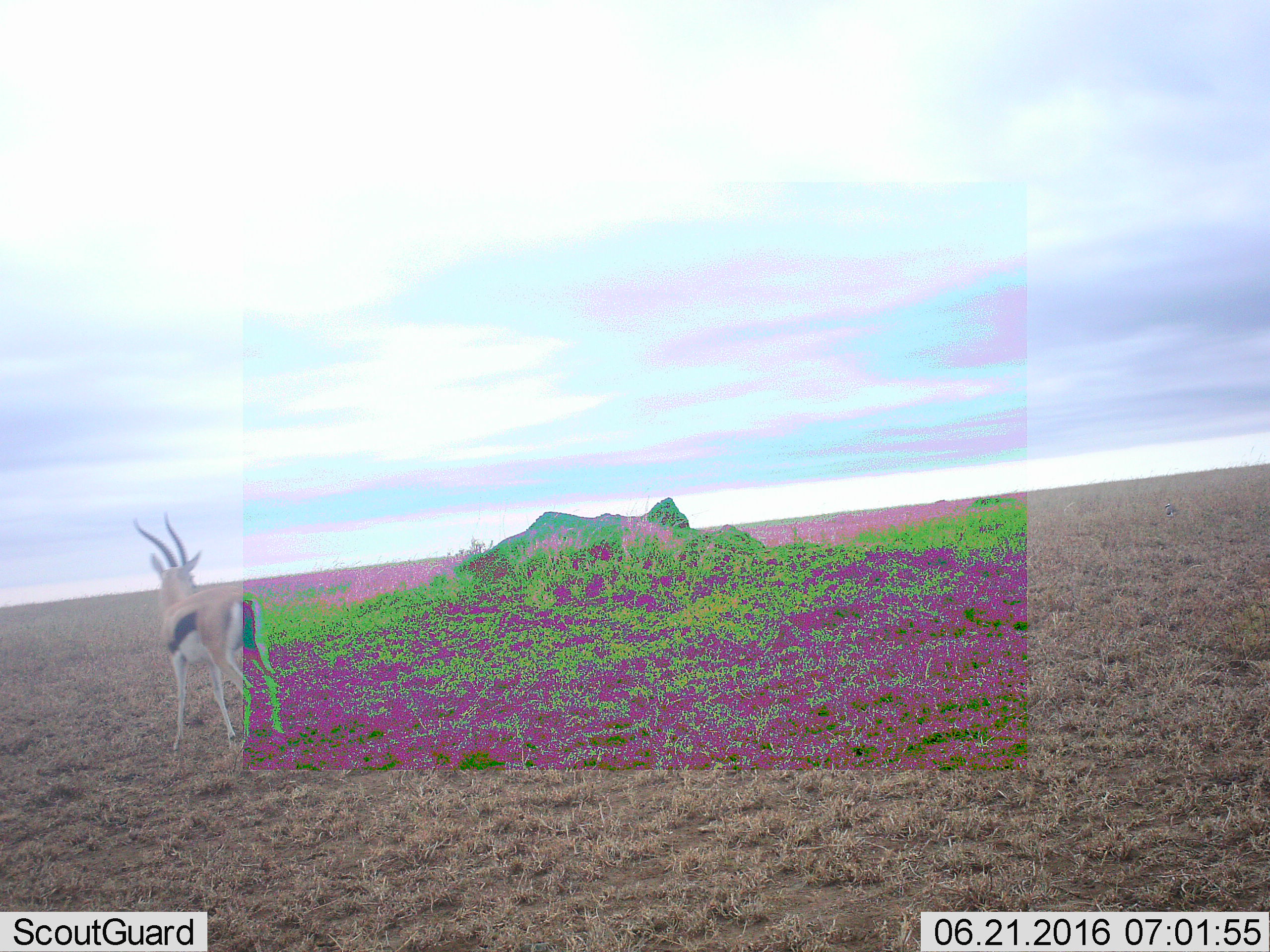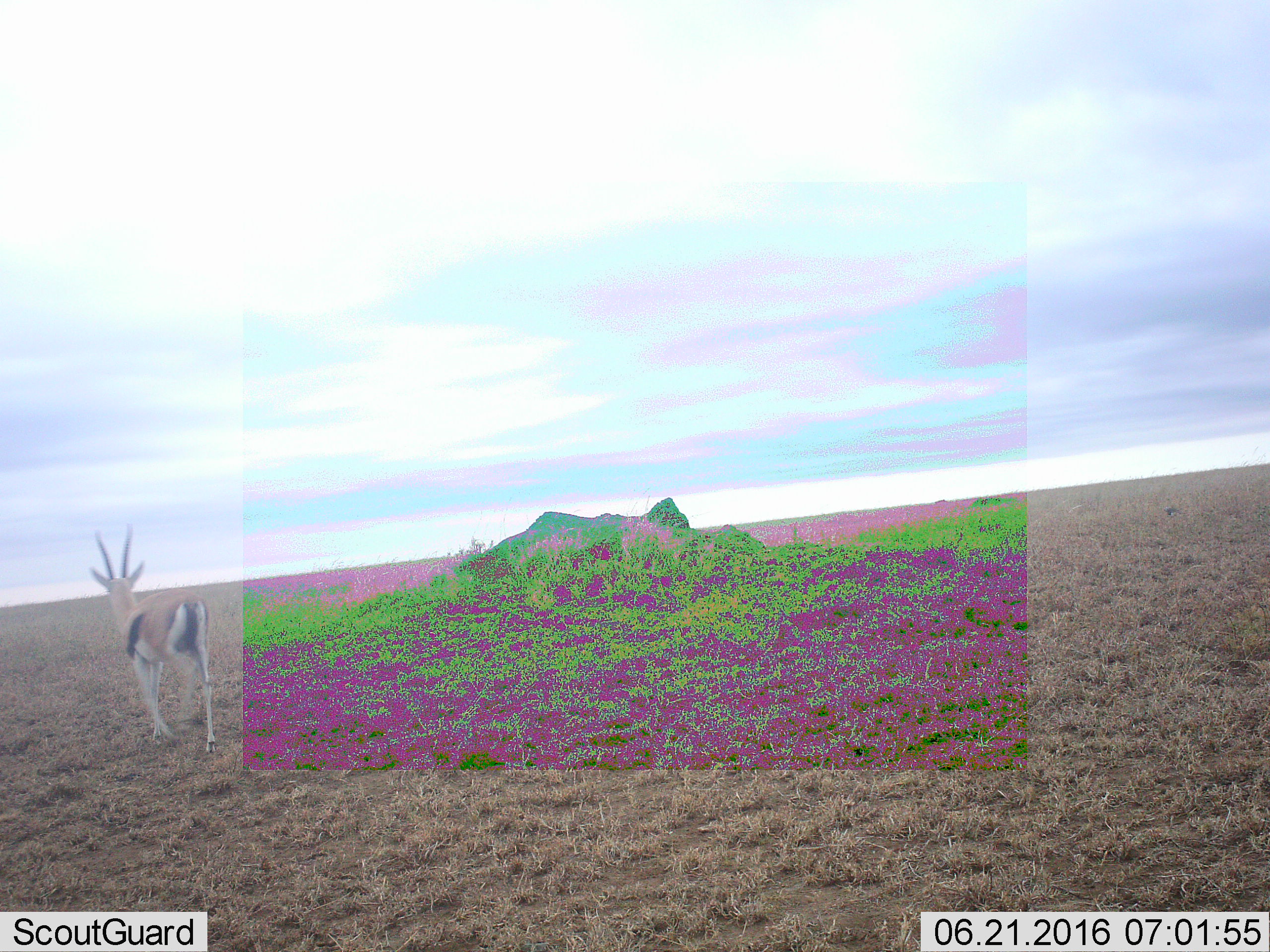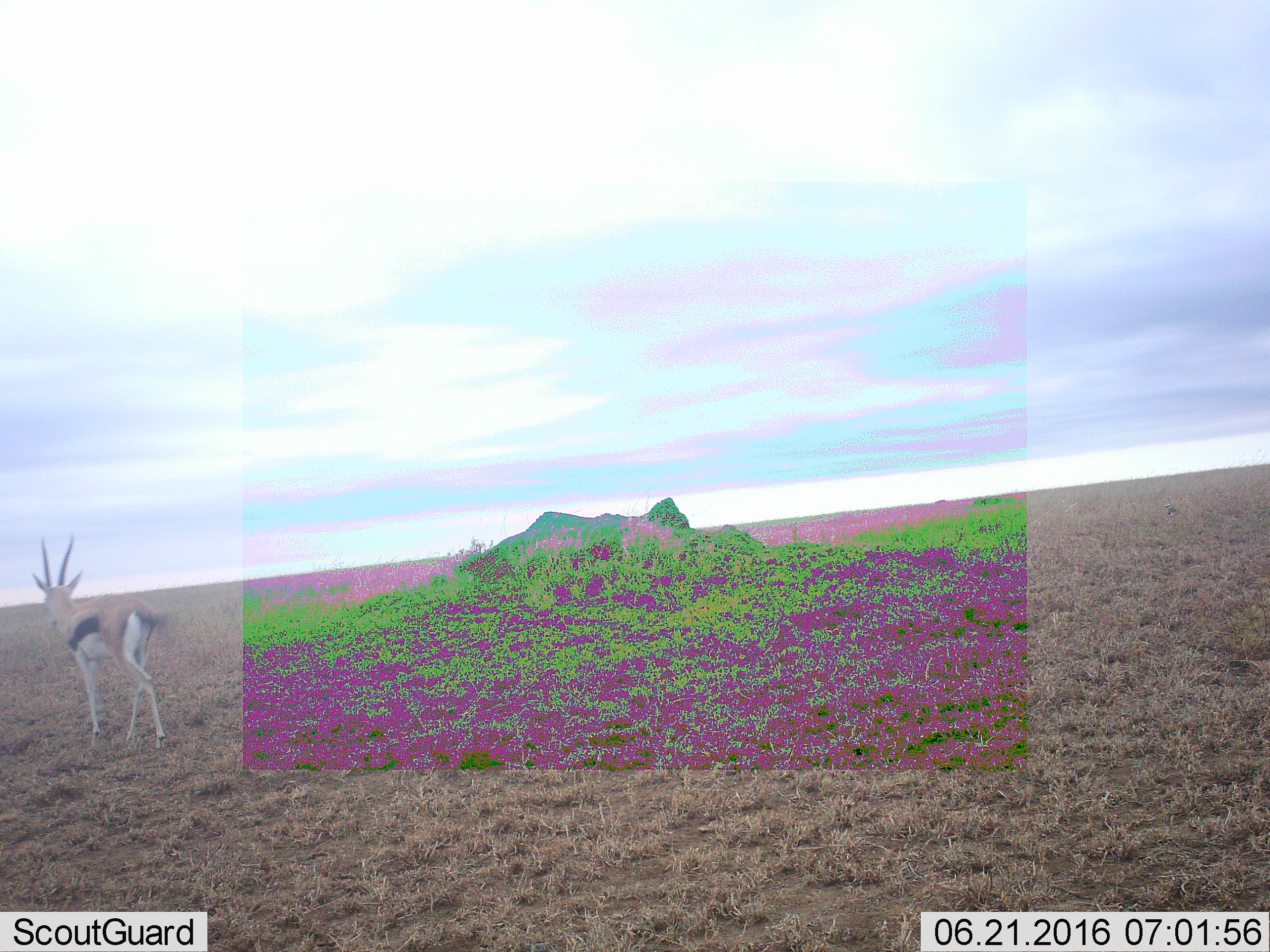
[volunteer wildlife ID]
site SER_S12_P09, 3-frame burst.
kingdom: Animalia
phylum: Chordata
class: Mammalia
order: Artiodactyla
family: Bovidae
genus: Eudorcas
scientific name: Eudorcas thomsonii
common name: thomson's gazelle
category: gazellethomsons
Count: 1.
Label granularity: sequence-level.